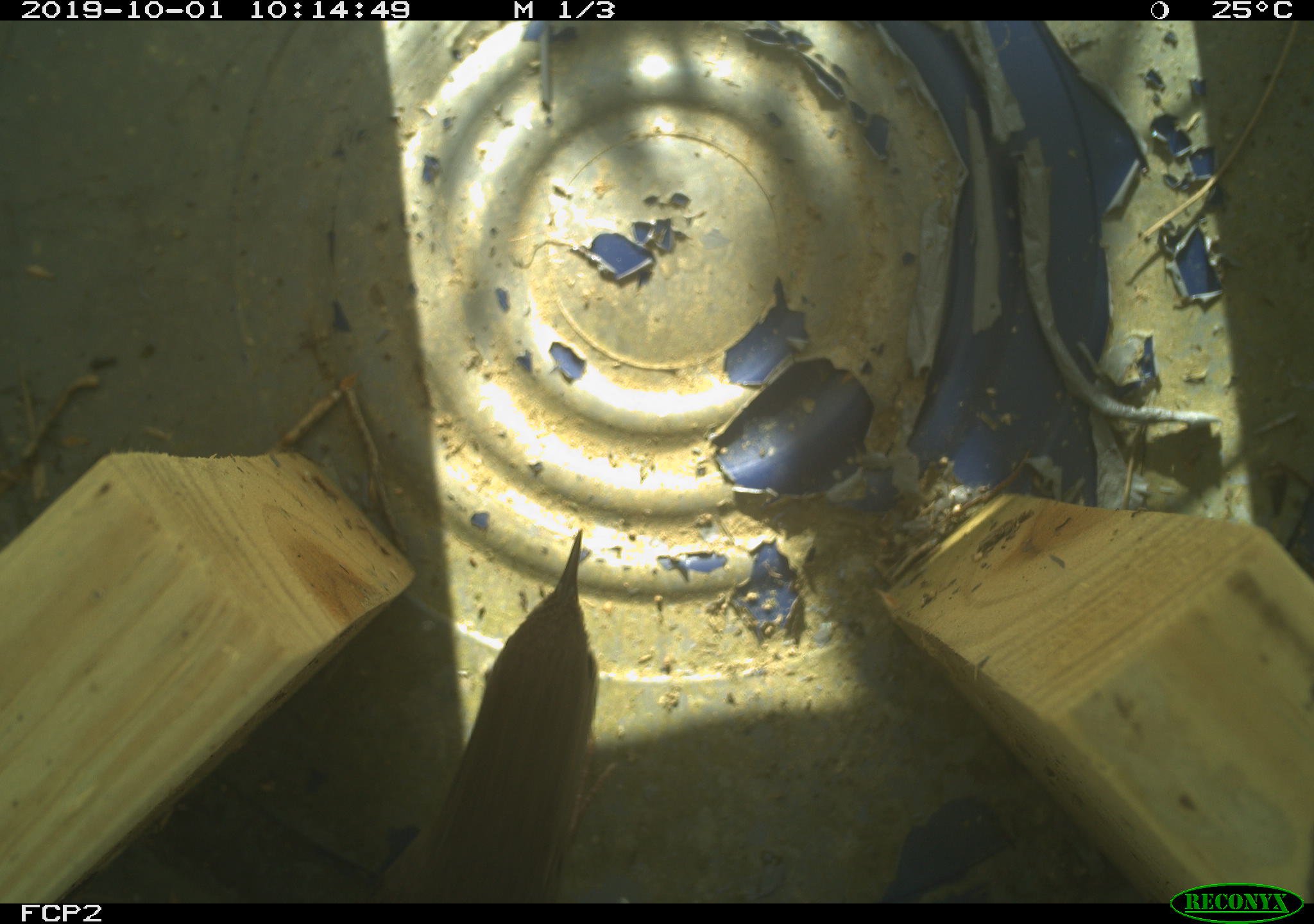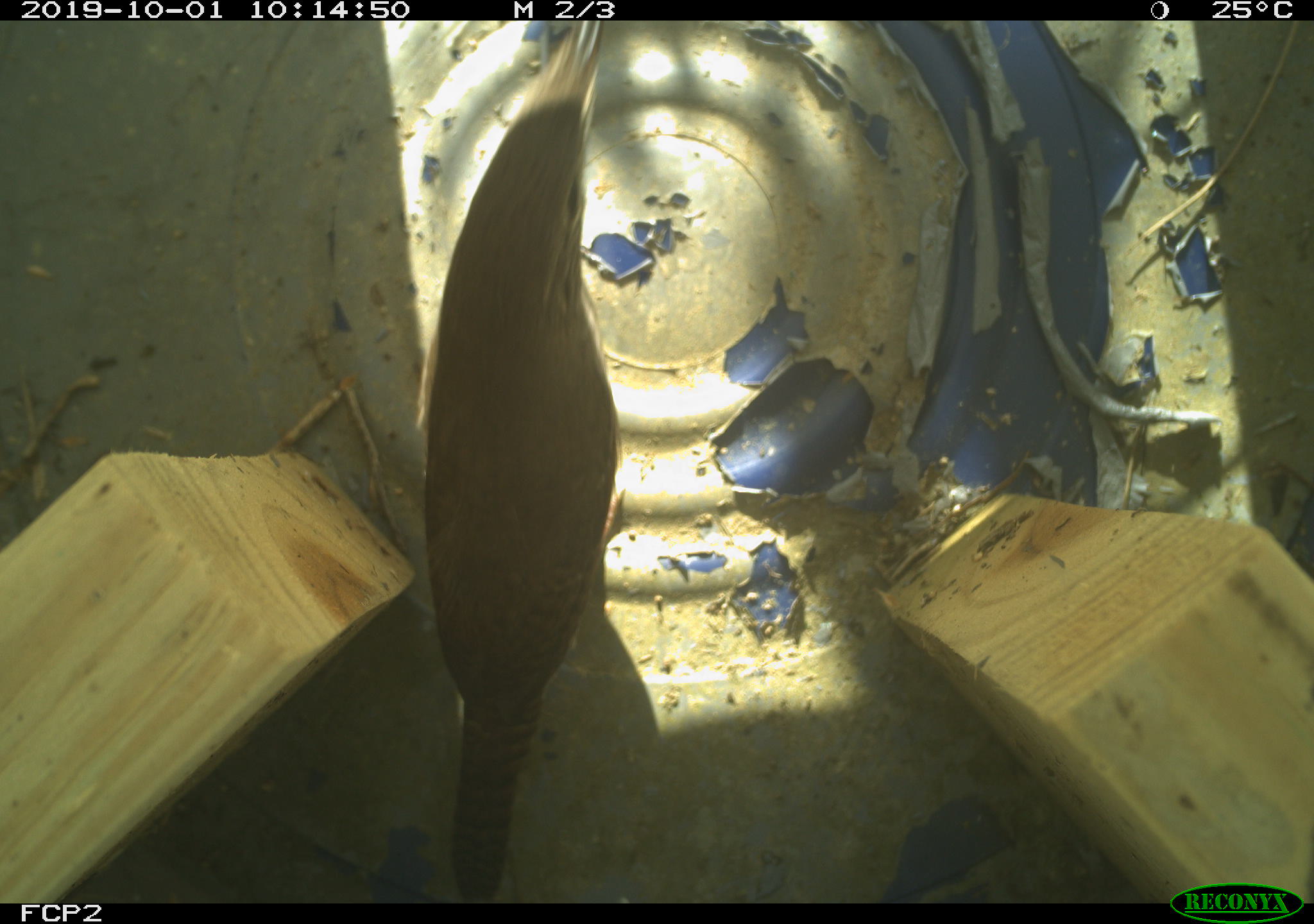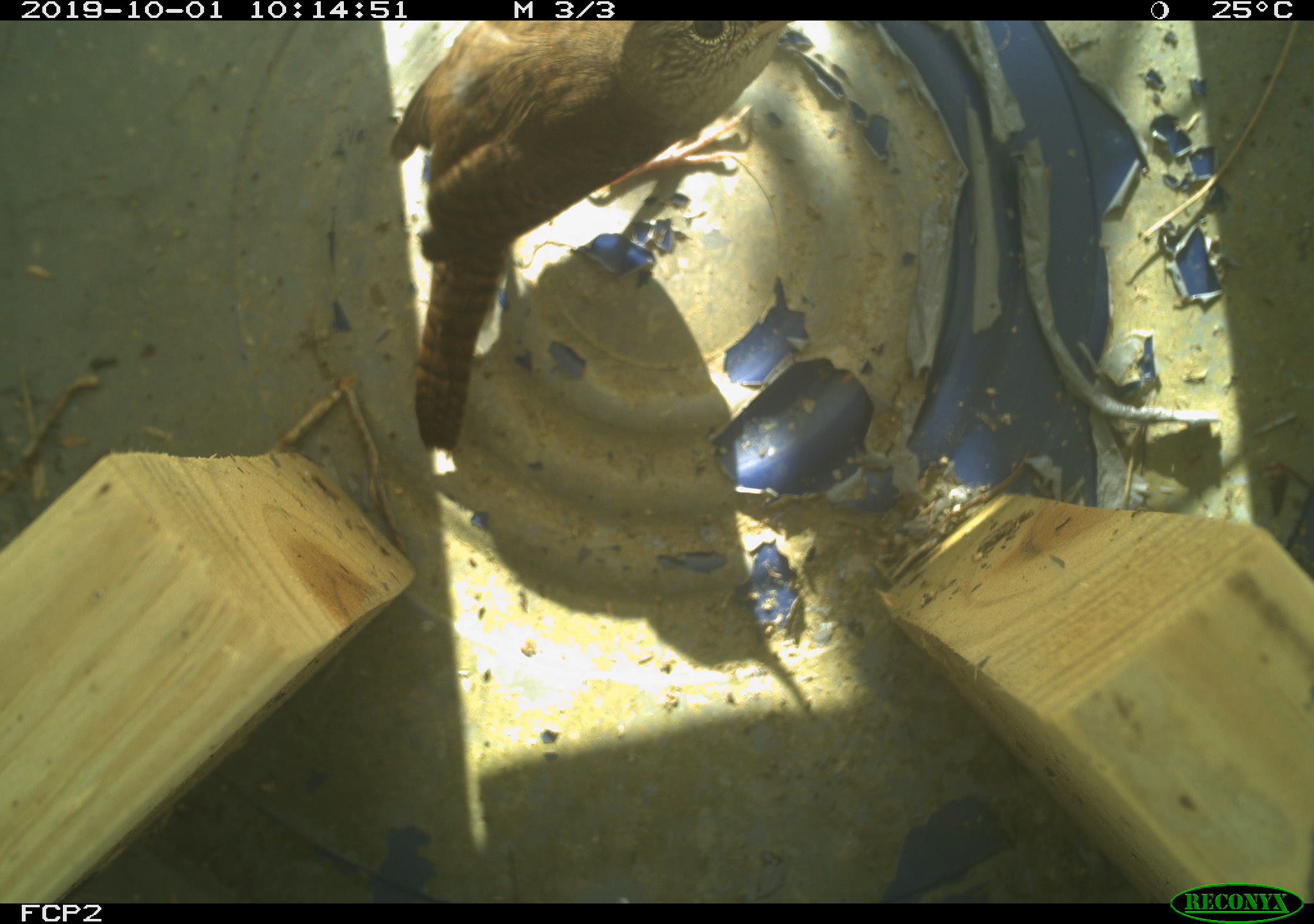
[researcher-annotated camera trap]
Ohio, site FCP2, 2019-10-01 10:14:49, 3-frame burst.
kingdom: Animalia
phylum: Chordata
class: Aves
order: Passeriformes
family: Troglodytidae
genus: Troglodytes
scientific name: Troglodytes aedon aedon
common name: northern house wren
Northern house wren (Troglodytes aedon aedon).